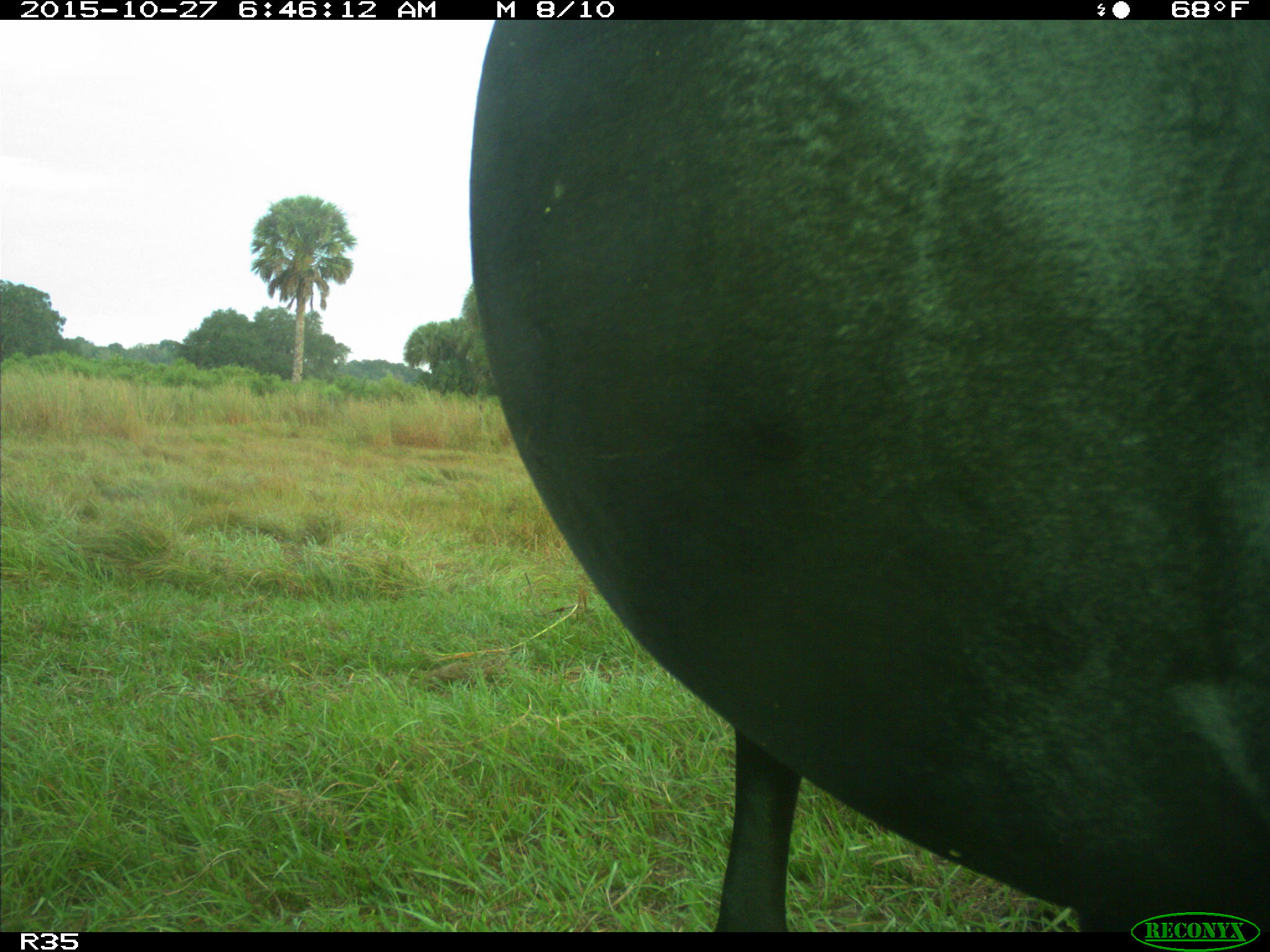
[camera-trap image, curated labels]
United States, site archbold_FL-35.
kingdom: Animalia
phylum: Chordata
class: Mammalia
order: Artiodactyla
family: Bovidae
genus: Bos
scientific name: Bos taurus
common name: domestic cow